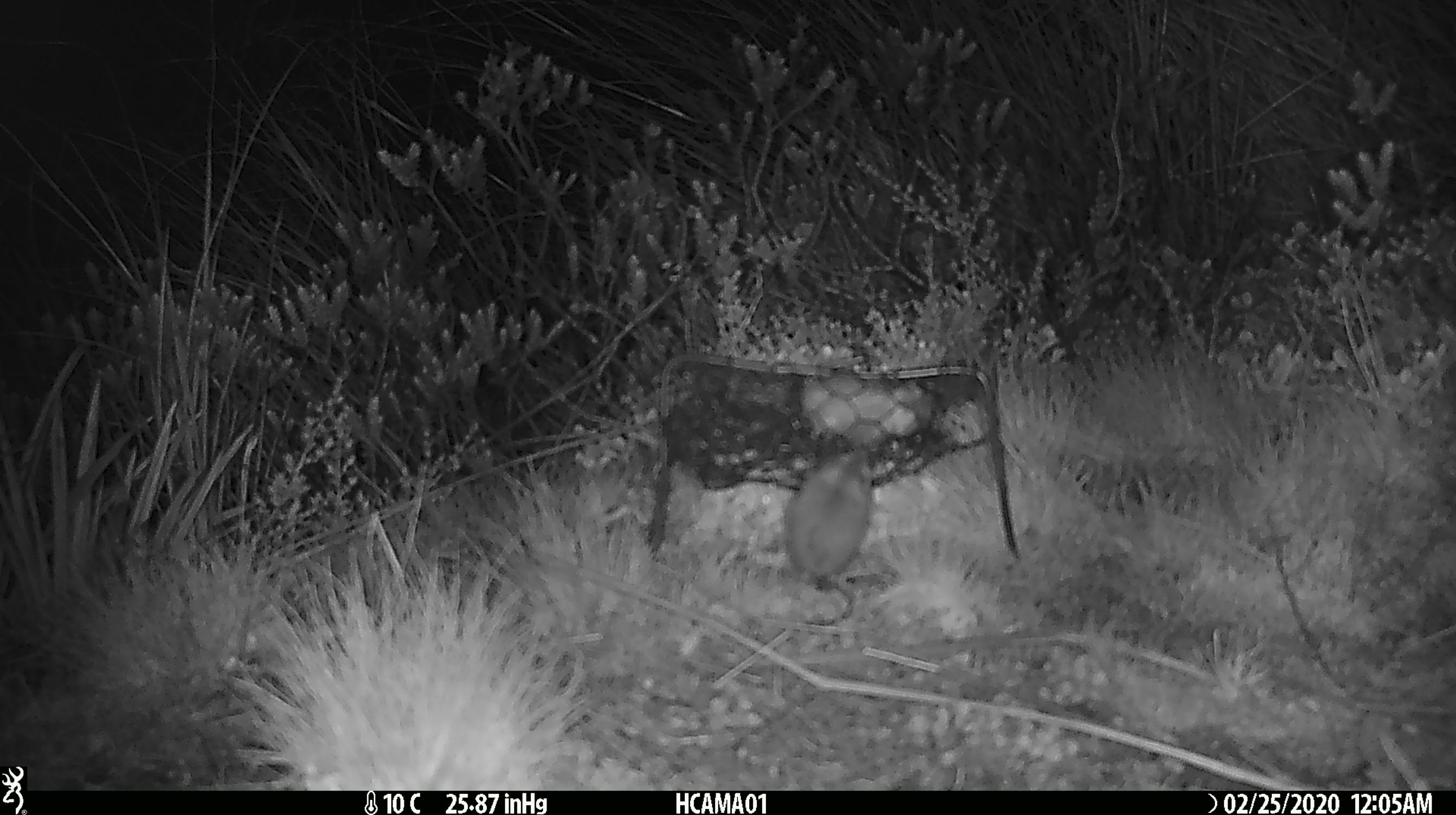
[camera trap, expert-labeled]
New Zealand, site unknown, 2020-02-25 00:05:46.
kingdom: Animalia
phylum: Chordata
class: Mammalia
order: Rodentia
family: Muridae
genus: Mus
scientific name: Mus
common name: mouse